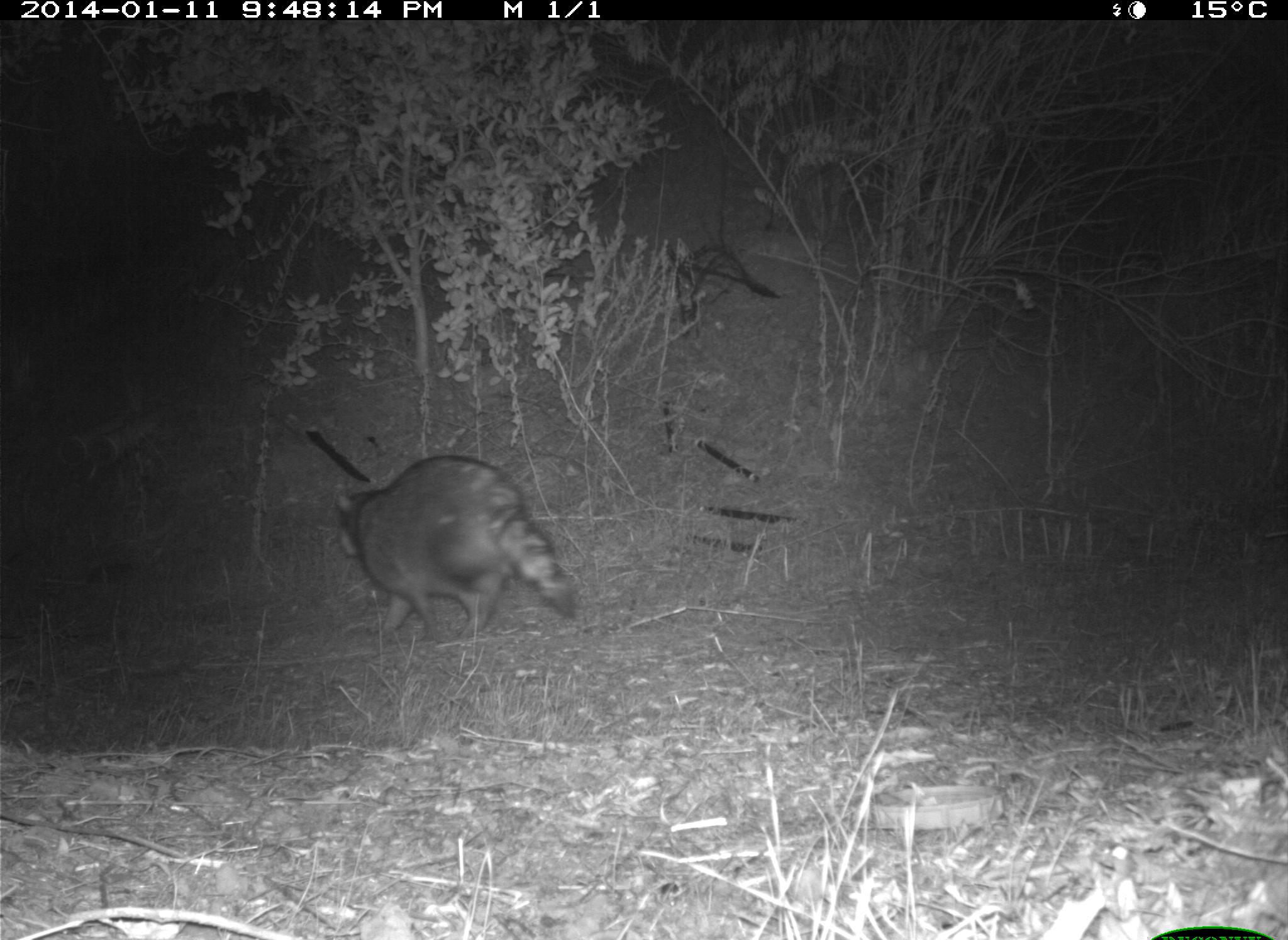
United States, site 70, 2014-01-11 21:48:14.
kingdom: Animalia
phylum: Chordata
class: Mammalia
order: Carnivora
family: Procyonidae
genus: Procyon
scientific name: Procyon lotor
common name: raccoon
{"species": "raccoon (Procyon lotor)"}